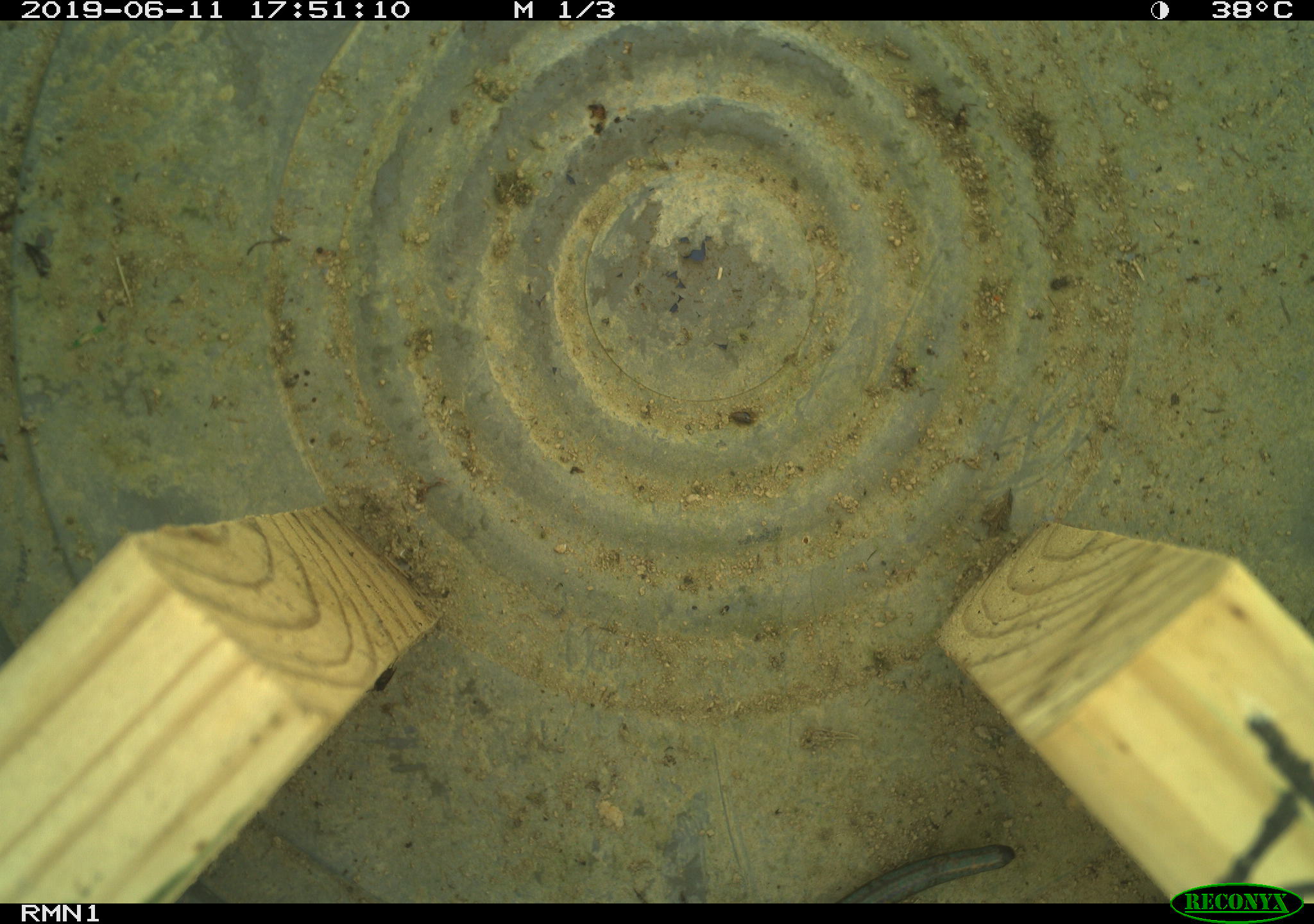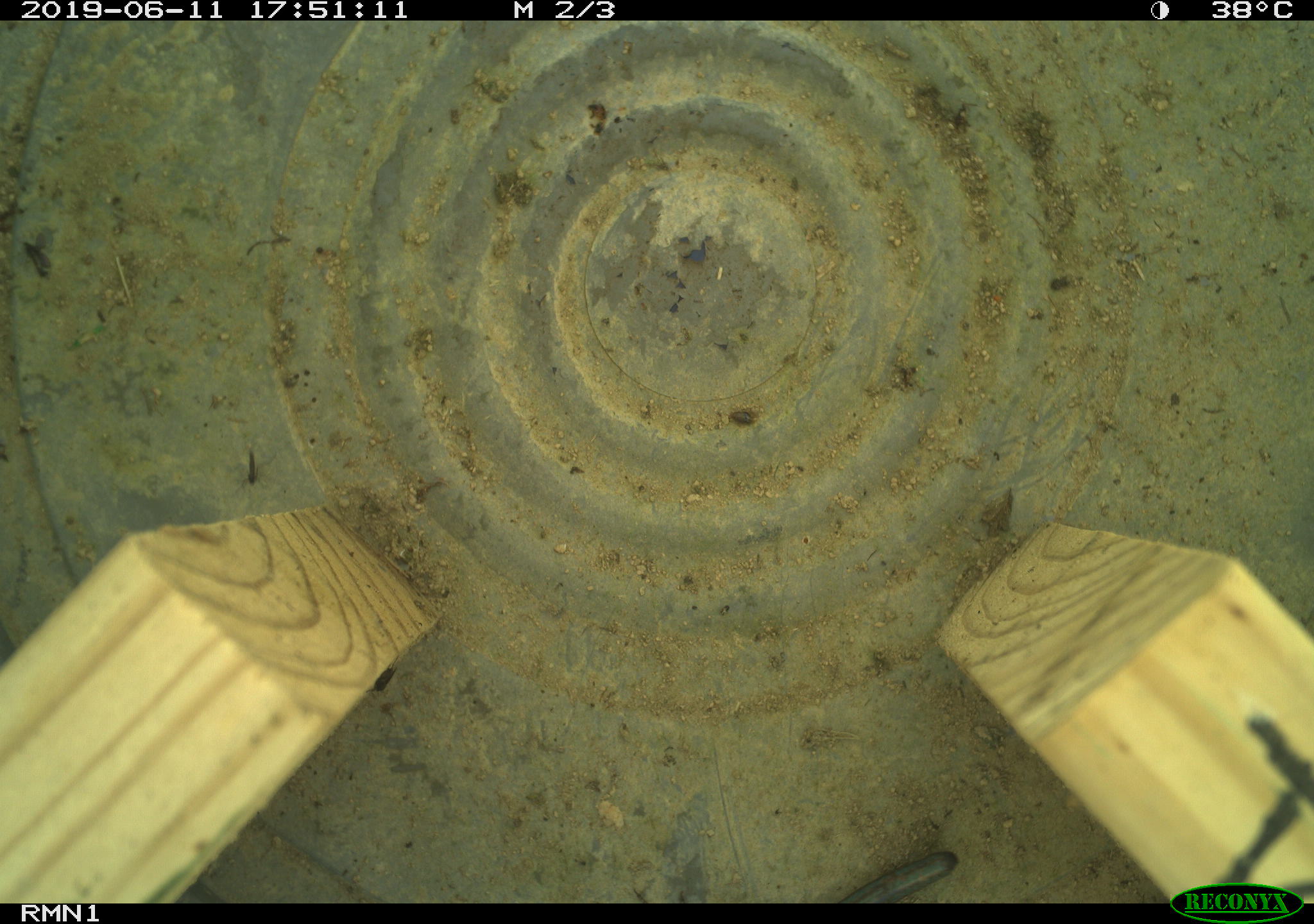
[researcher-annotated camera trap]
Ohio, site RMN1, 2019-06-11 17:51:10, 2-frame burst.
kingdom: Animalia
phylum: Chordata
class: Reptilia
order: Squamata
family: Scincidae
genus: Plestiodon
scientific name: Plestiodon fasciatus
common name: common five-lined skink